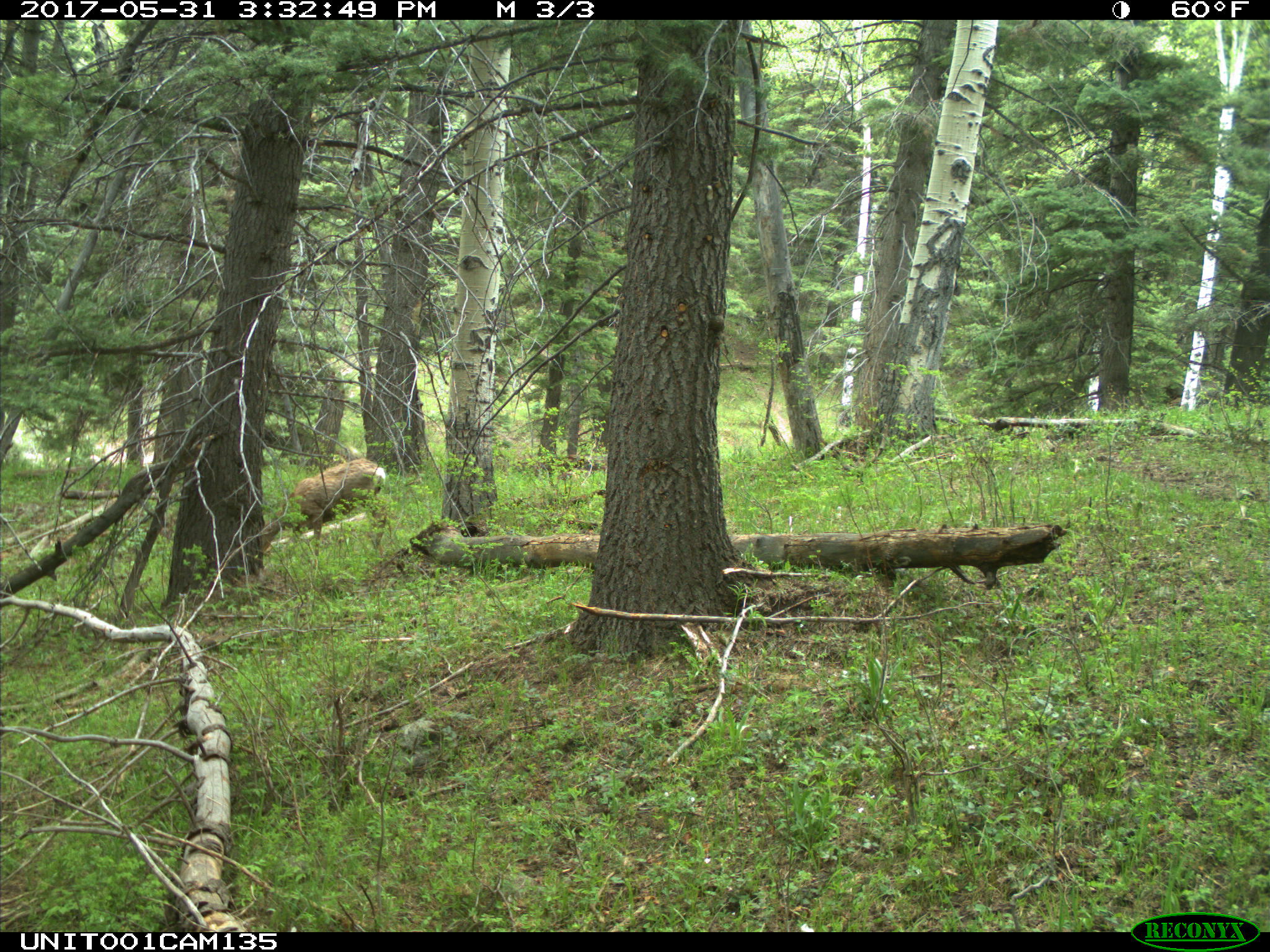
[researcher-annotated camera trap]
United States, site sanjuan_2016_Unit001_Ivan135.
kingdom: Animalia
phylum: Chordata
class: Mammalia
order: Artiodactyla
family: Cervidae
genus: Odocoileus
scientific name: Odocoileus hemionus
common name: mule deer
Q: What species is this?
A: Odocoileus hemionus (mule deer).